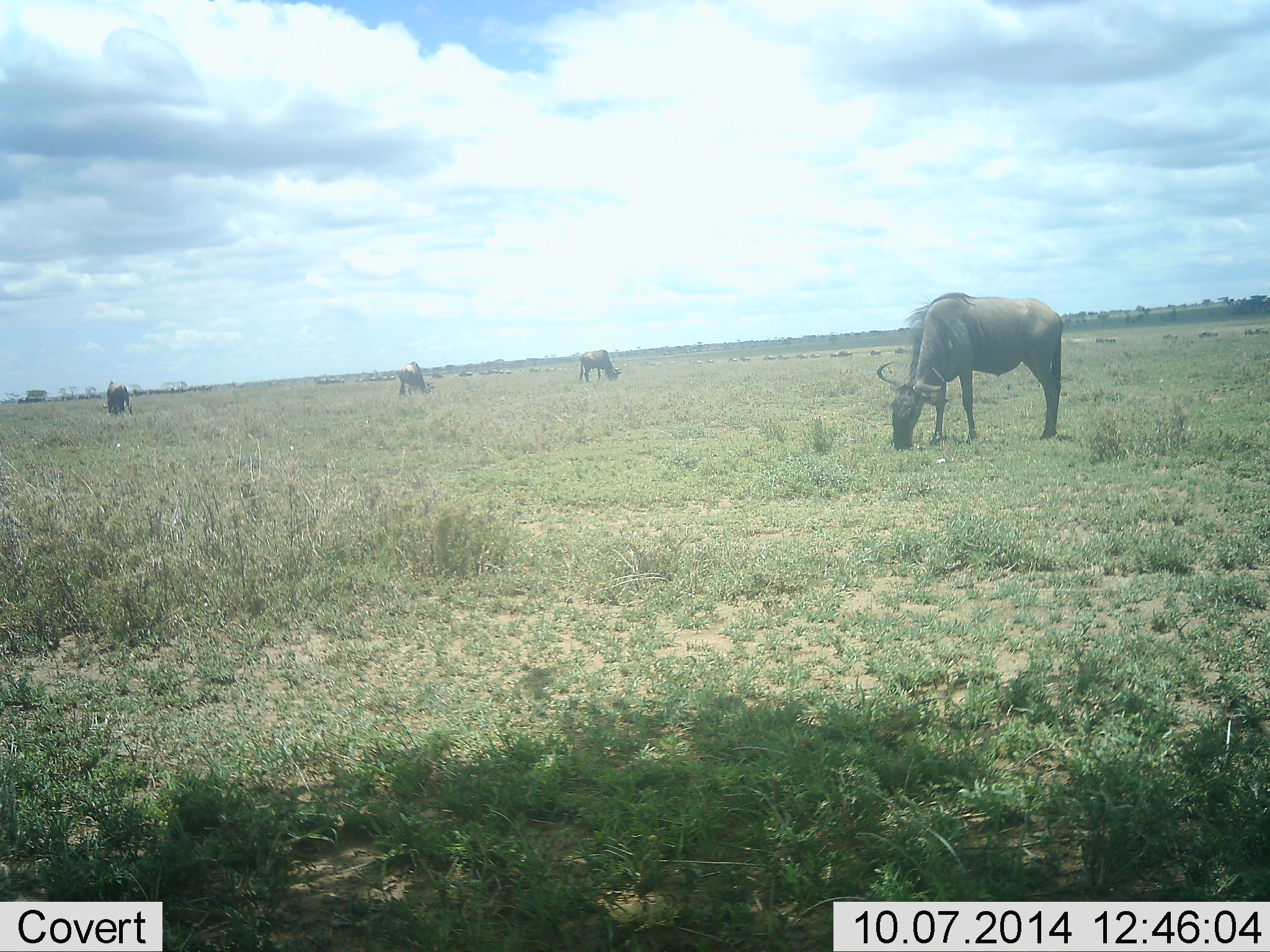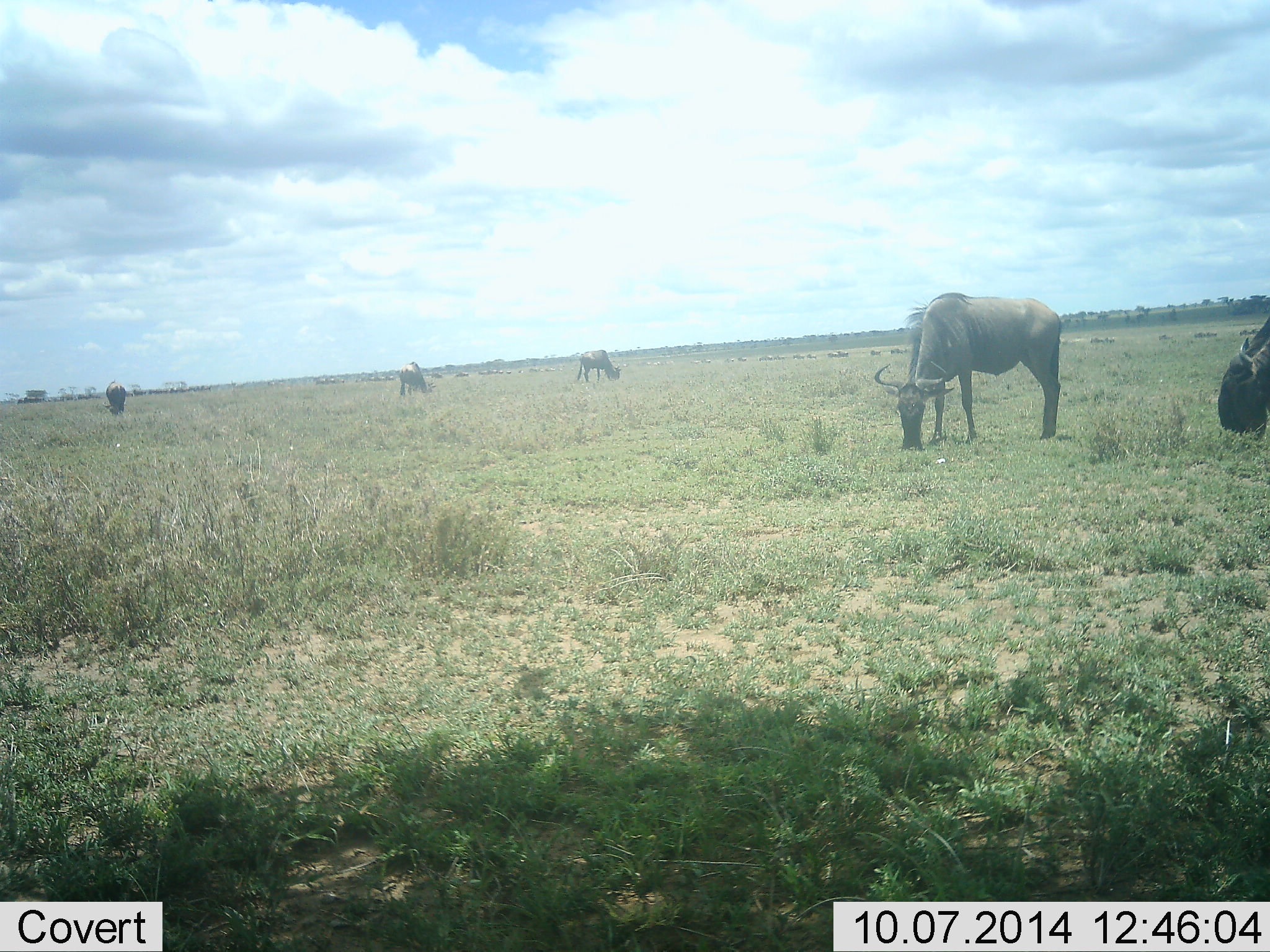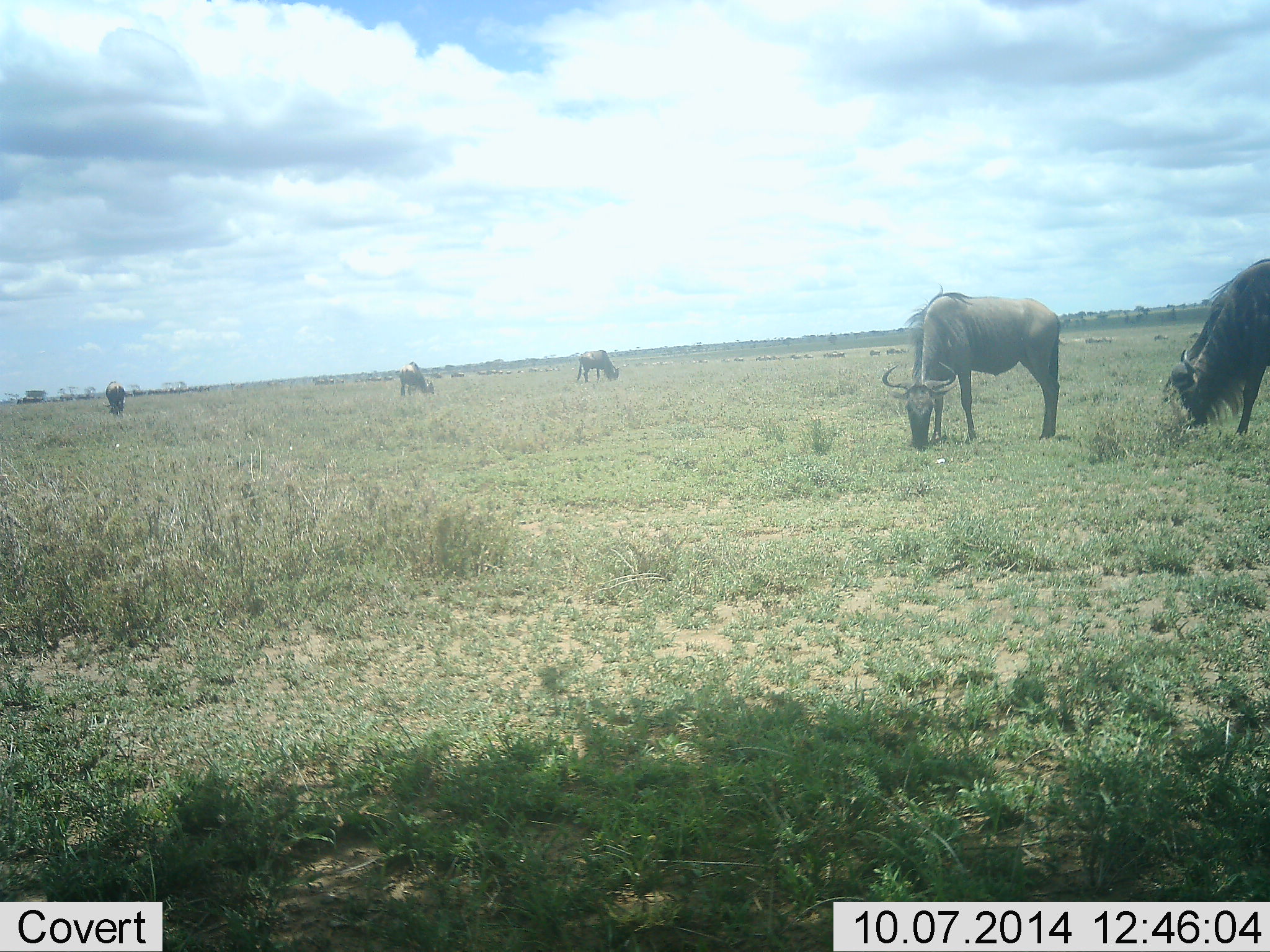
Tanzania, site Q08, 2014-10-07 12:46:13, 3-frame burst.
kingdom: Animalia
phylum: Chordata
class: Mammalia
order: Artiodactyla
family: Bovidae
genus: Connochaetes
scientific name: Connochaetes taurinus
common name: blue wildebeest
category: wildebeest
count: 5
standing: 30%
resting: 10%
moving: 40%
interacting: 0%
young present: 0%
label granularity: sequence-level